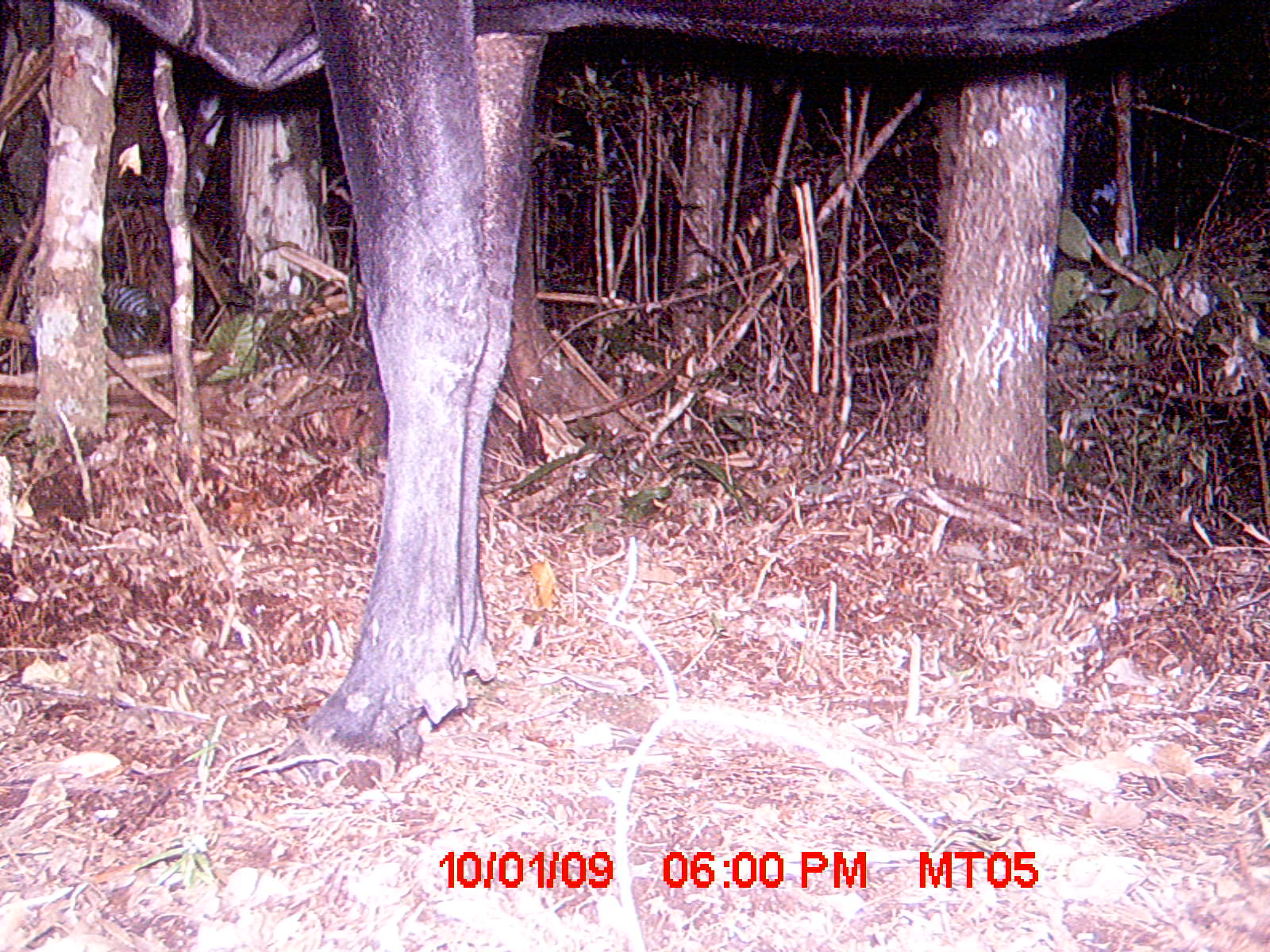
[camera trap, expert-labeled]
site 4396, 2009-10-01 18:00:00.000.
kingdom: Animalia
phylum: Chordata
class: Mammalia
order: Artiodactyla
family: Bovidae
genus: Bos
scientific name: Bos taurus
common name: domestic cattle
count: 2